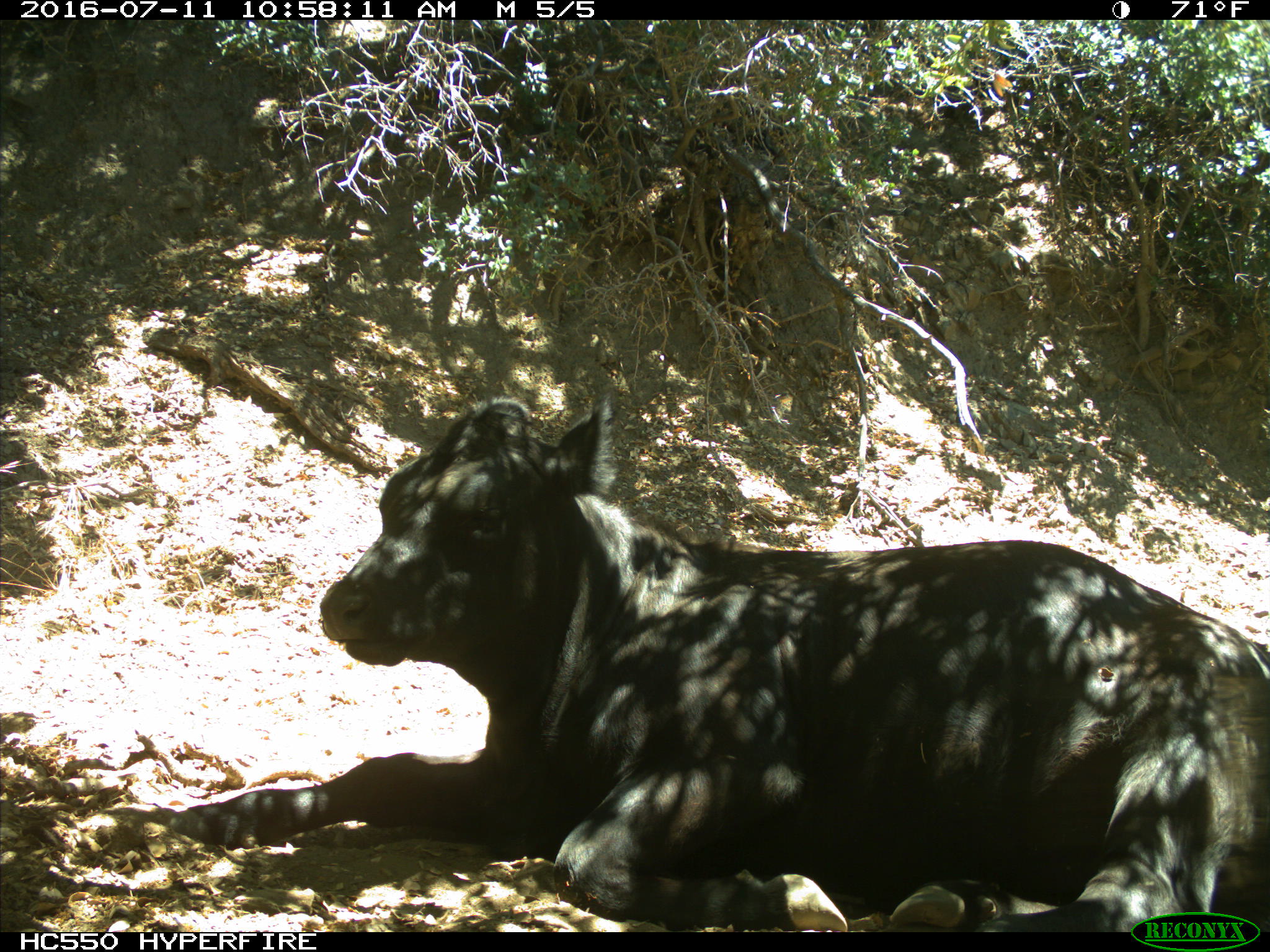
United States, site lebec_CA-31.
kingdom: Animalia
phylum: Chordata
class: Mammalia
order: Artiodactyla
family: Bovidae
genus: Bos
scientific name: Bos taurus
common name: domestic cow